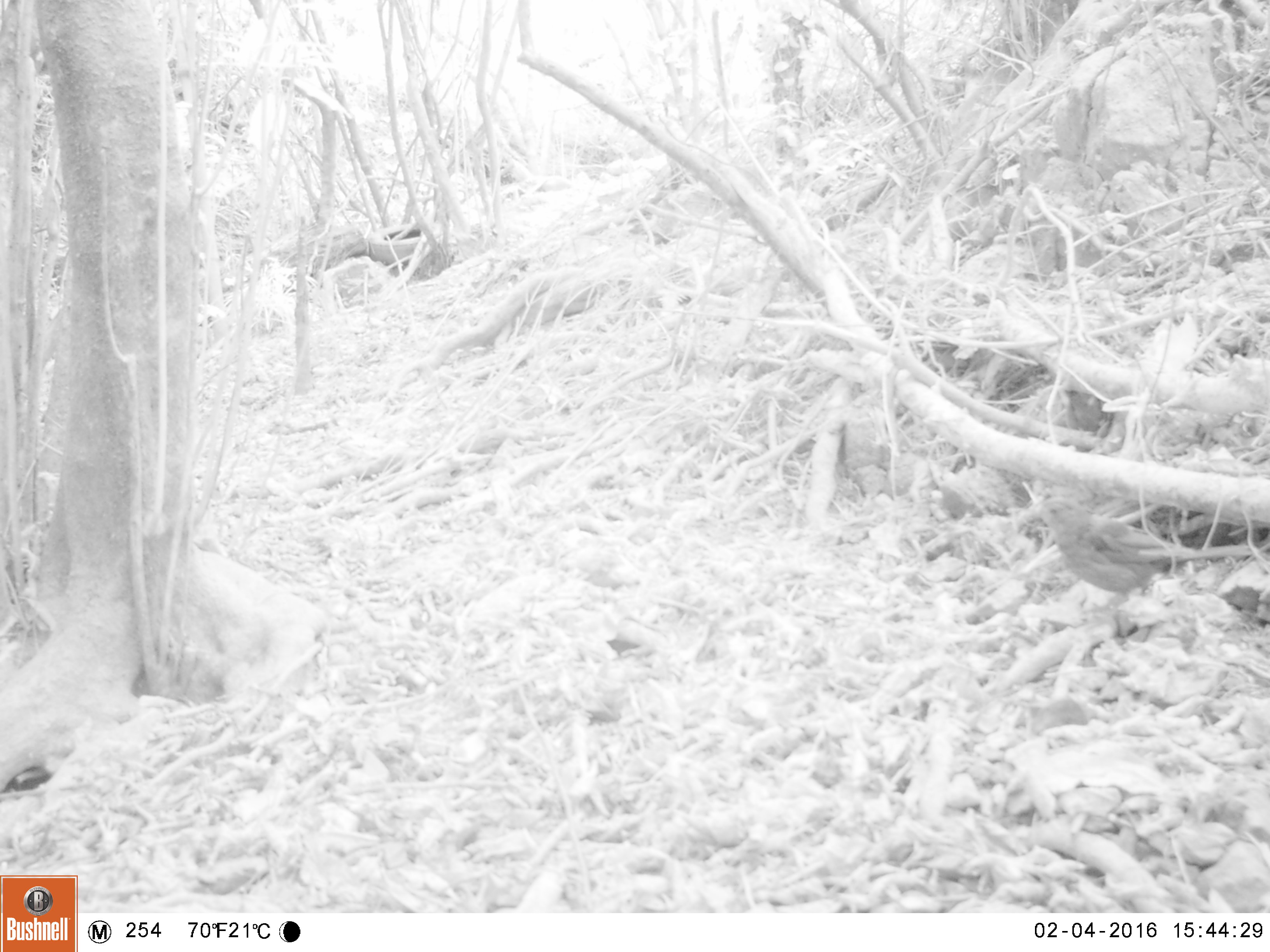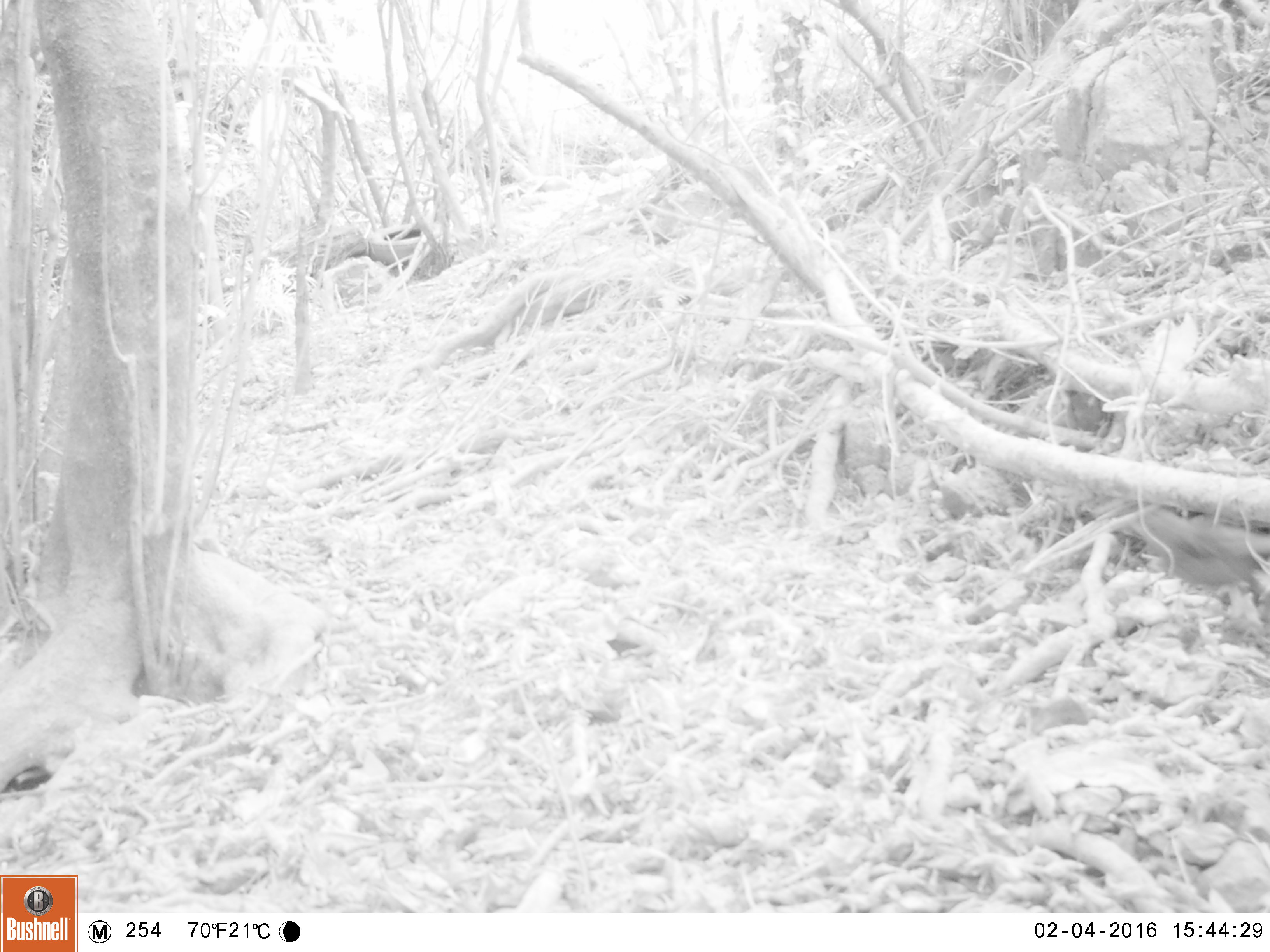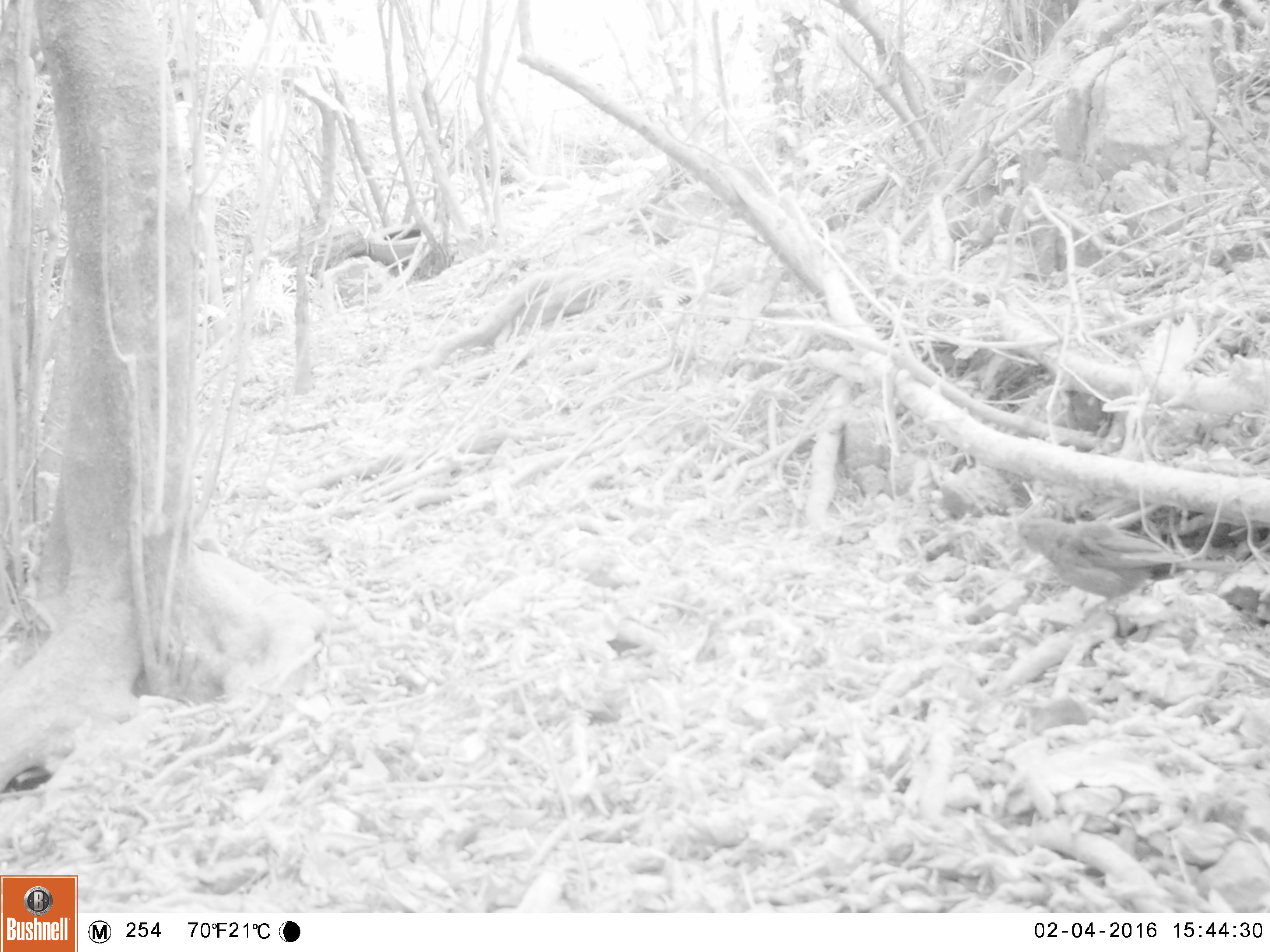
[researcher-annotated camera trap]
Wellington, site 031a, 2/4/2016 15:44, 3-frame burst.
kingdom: Animalia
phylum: Chordata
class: Aves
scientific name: Aves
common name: bird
Bird (Aves).